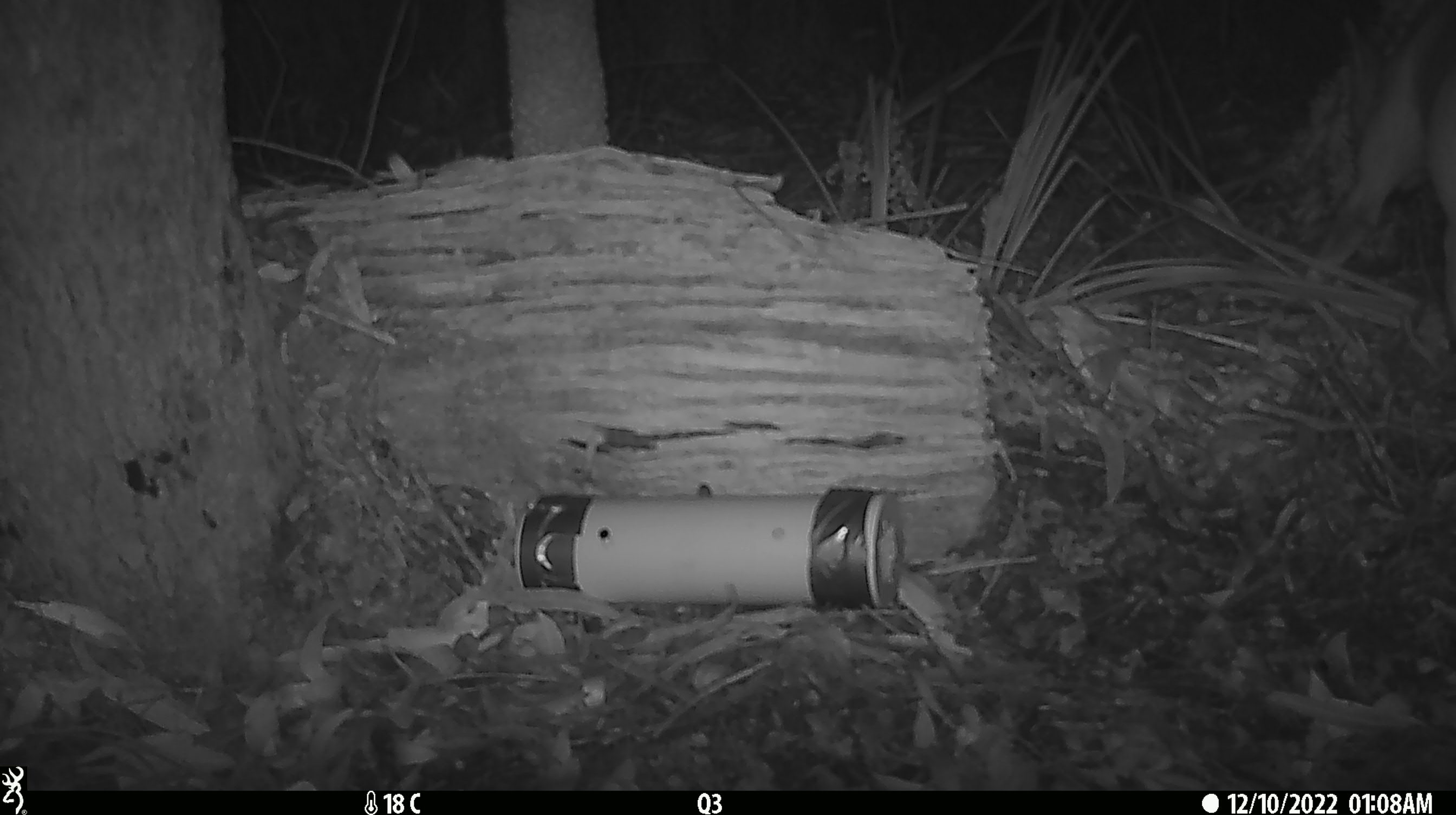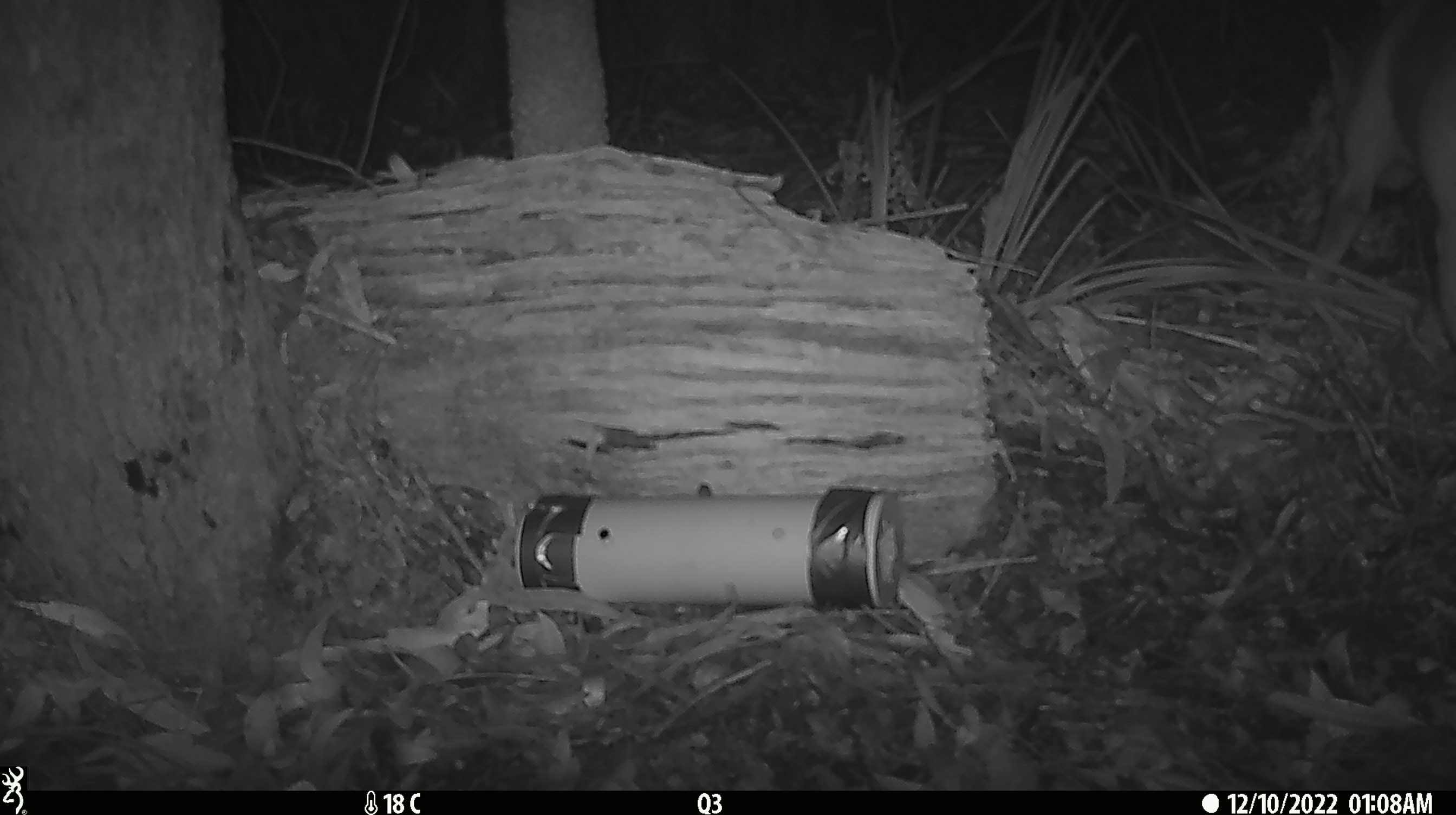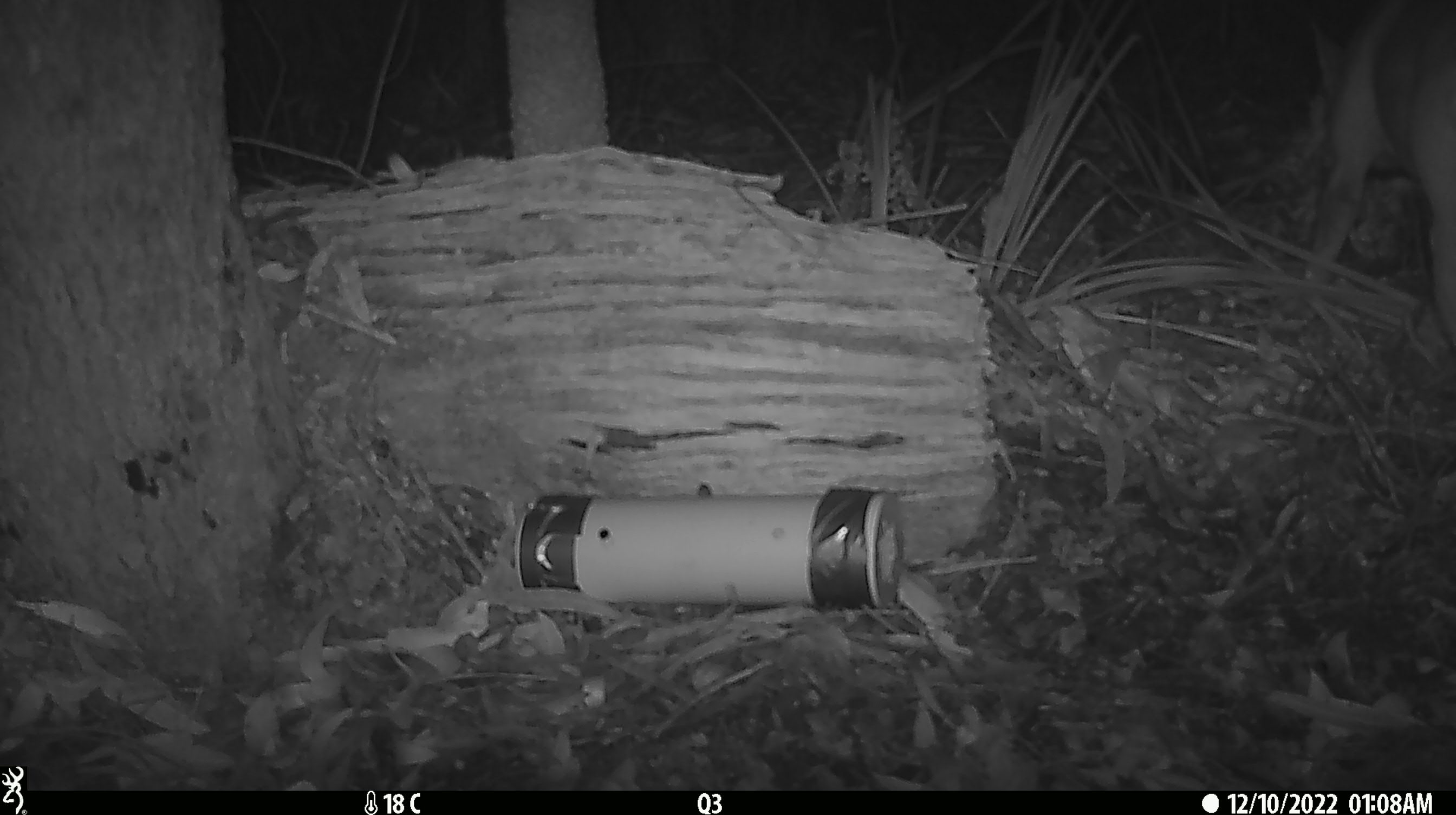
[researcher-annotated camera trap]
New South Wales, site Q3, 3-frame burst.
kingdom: Animalia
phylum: Chordata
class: Mammalia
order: Carnivora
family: Canidae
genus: Canis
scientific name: Canis familiaris dingo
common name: dingo